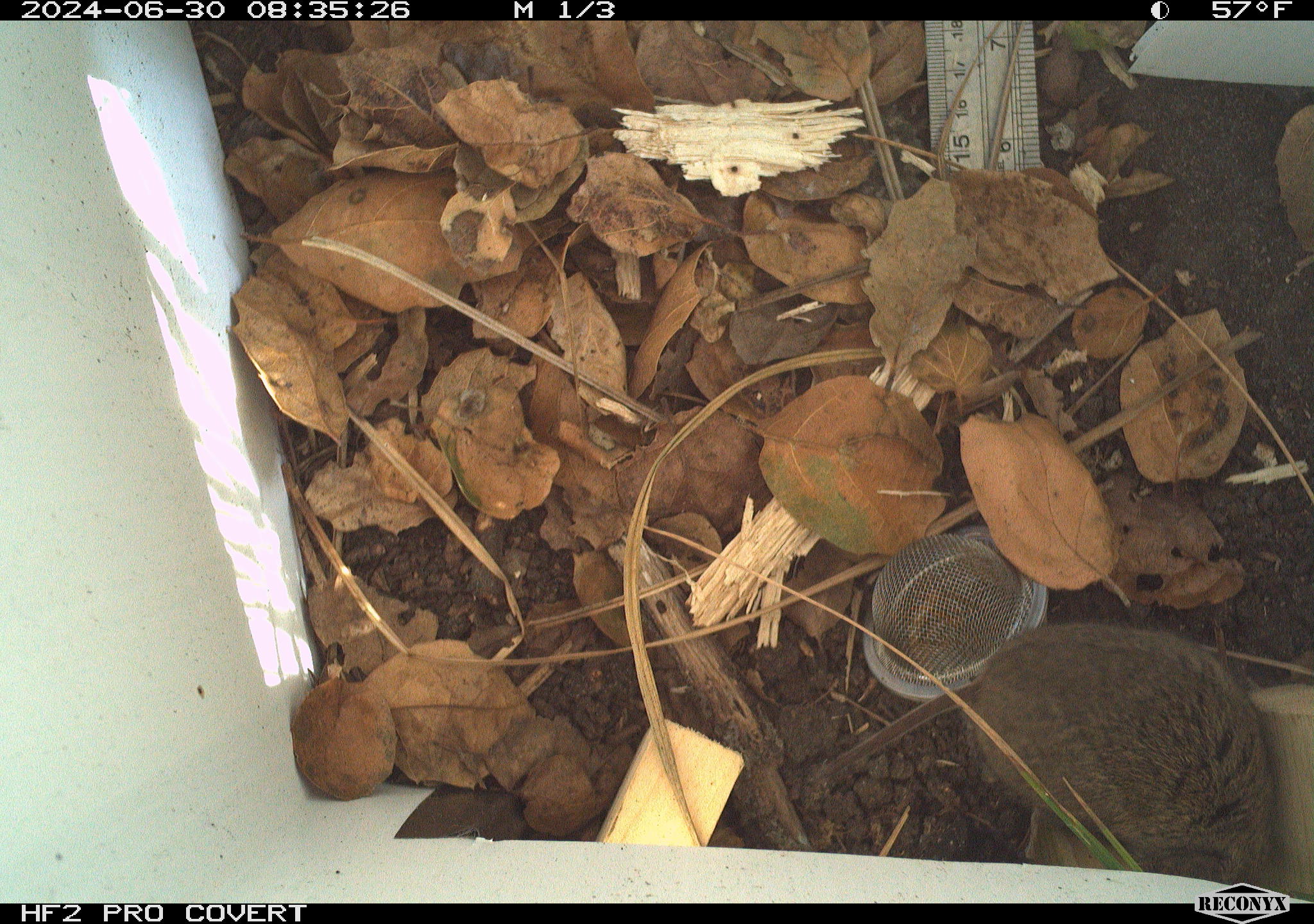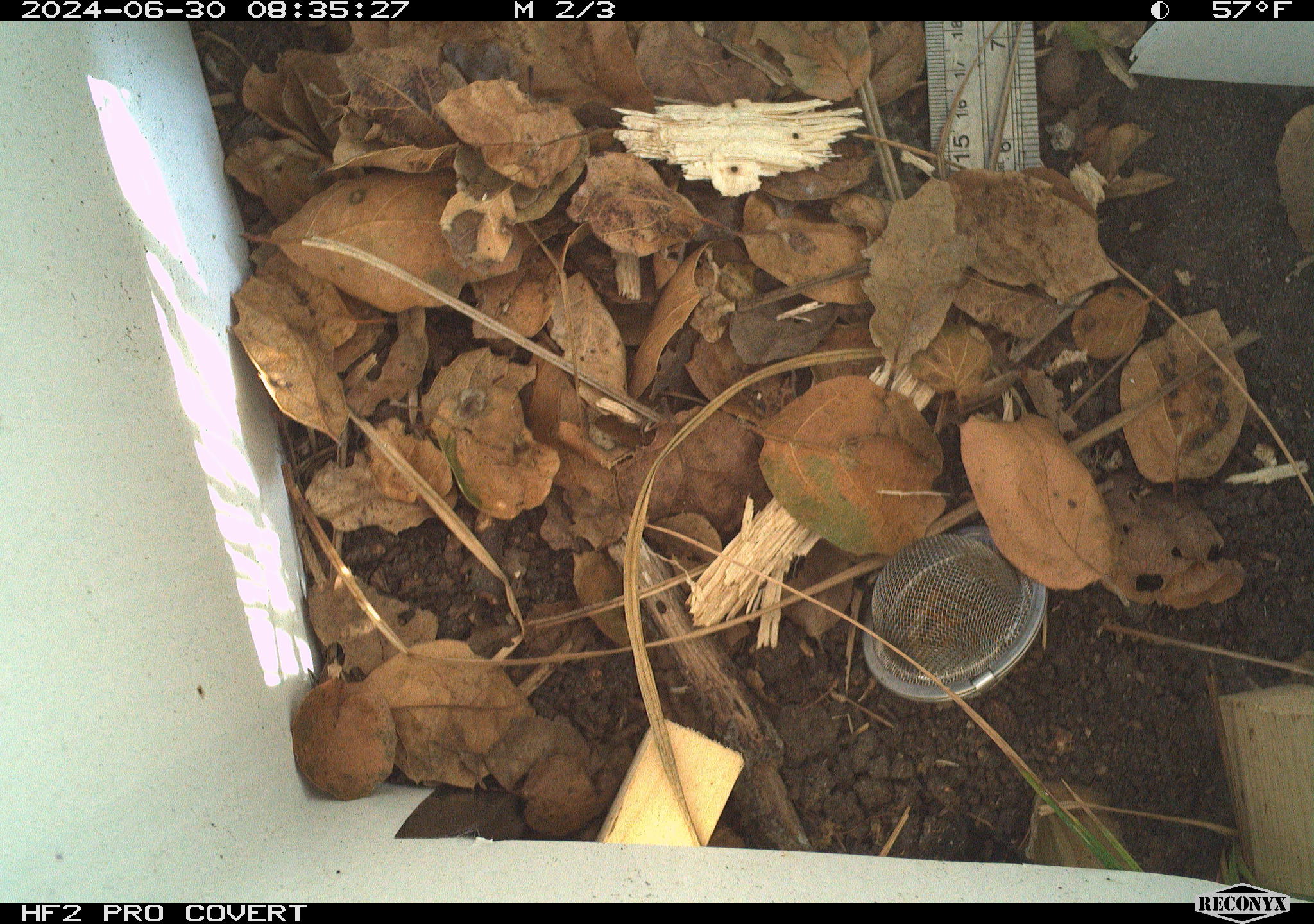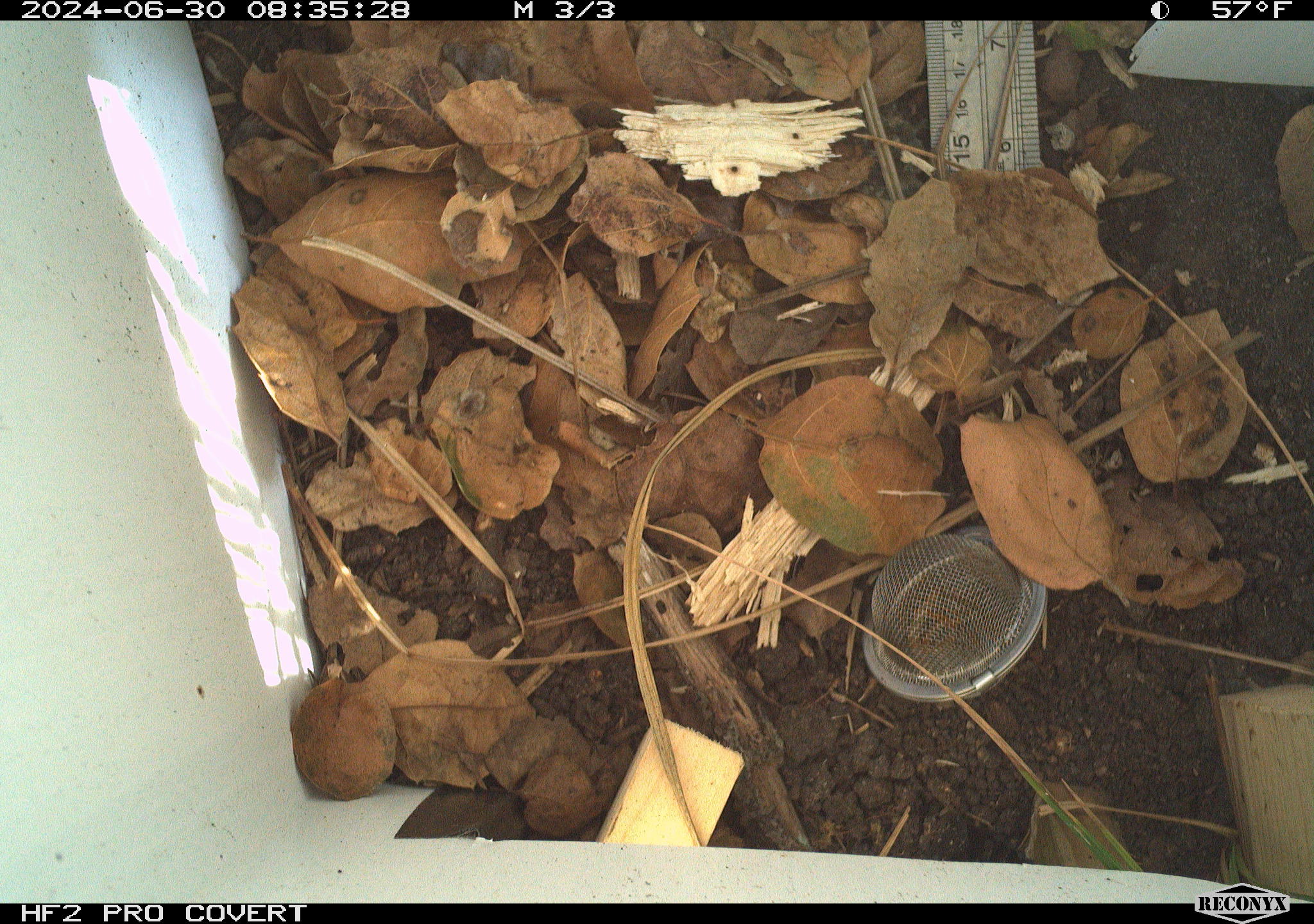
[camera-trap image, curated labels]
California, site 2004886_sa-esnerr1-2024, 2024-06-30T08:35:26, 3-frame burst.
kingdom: Animalia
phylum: Chordata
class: Mammalia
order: Rodentia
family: Cricetidae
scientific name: Cricetidae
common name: hamsters, voles, lemmings, and allies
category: cricetidae family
Cricetidae family (hamsters, voles, lemmings, and allies) (Cricetidae).